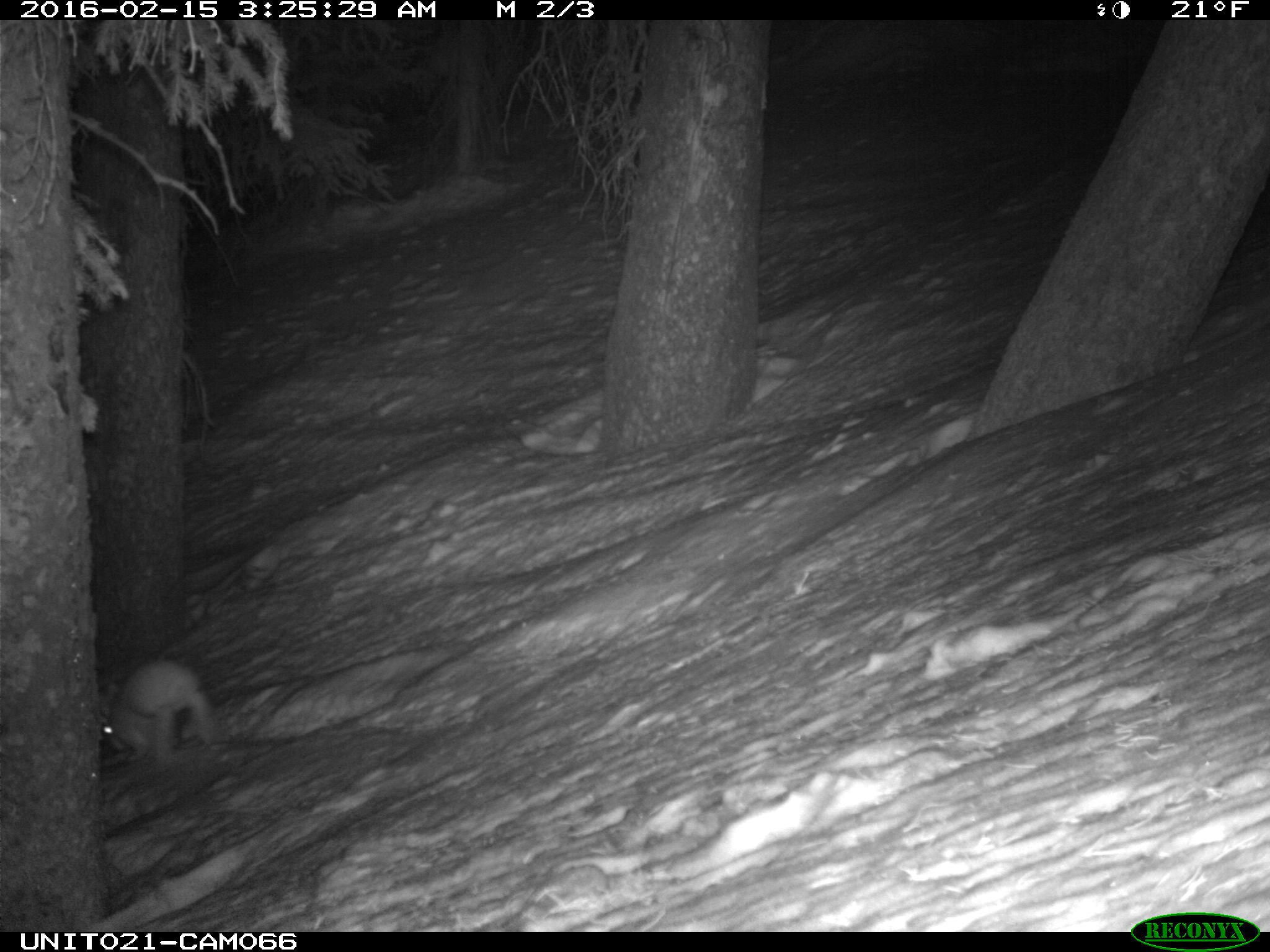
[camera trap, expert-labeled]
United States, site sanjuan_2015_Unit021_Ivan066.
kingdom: Animalia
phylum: Chordata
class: Mammalia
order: Lagomorpha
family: Leporidae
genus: Lepus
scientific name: Lepus americanus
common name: snowshoe hare